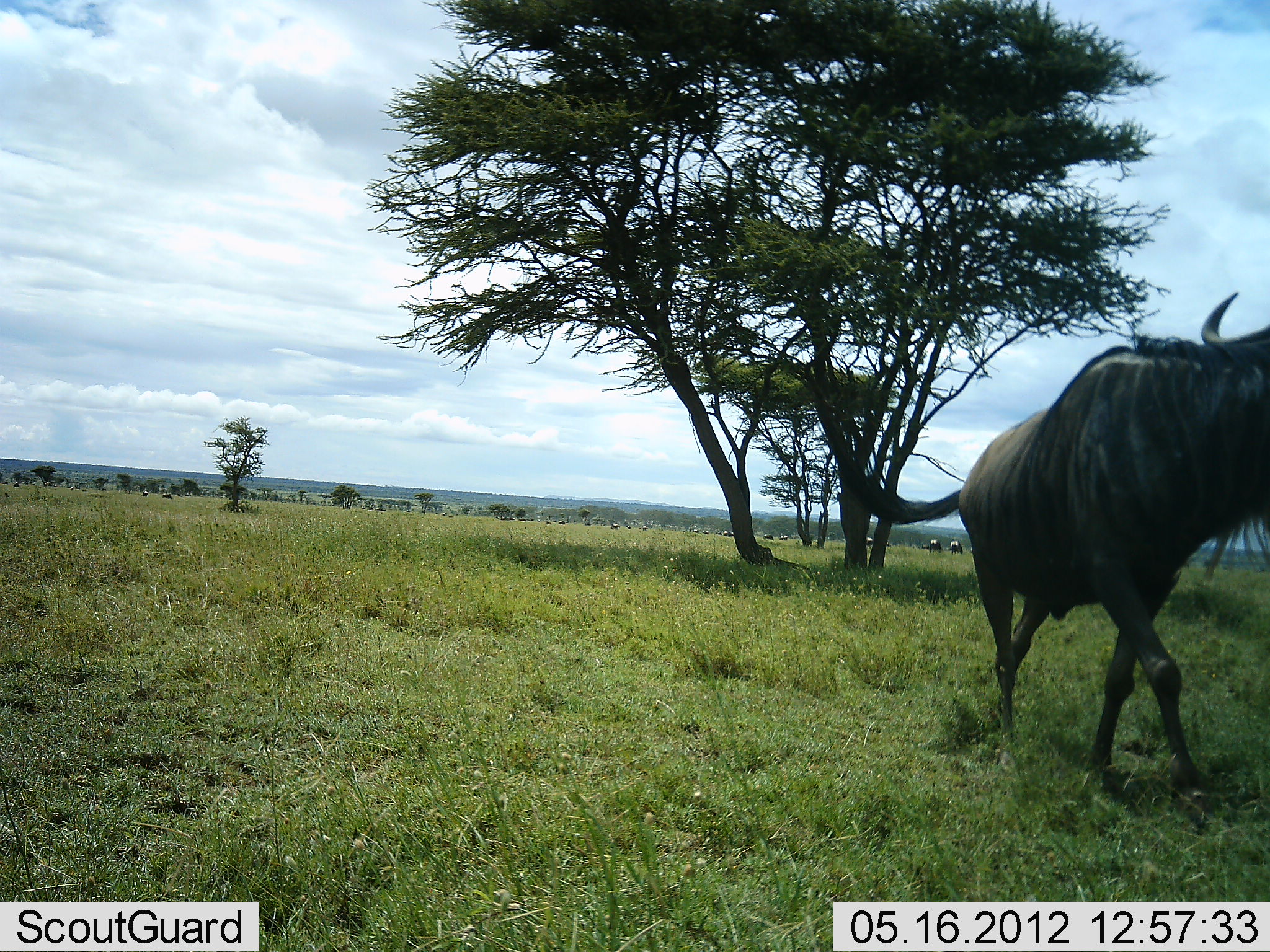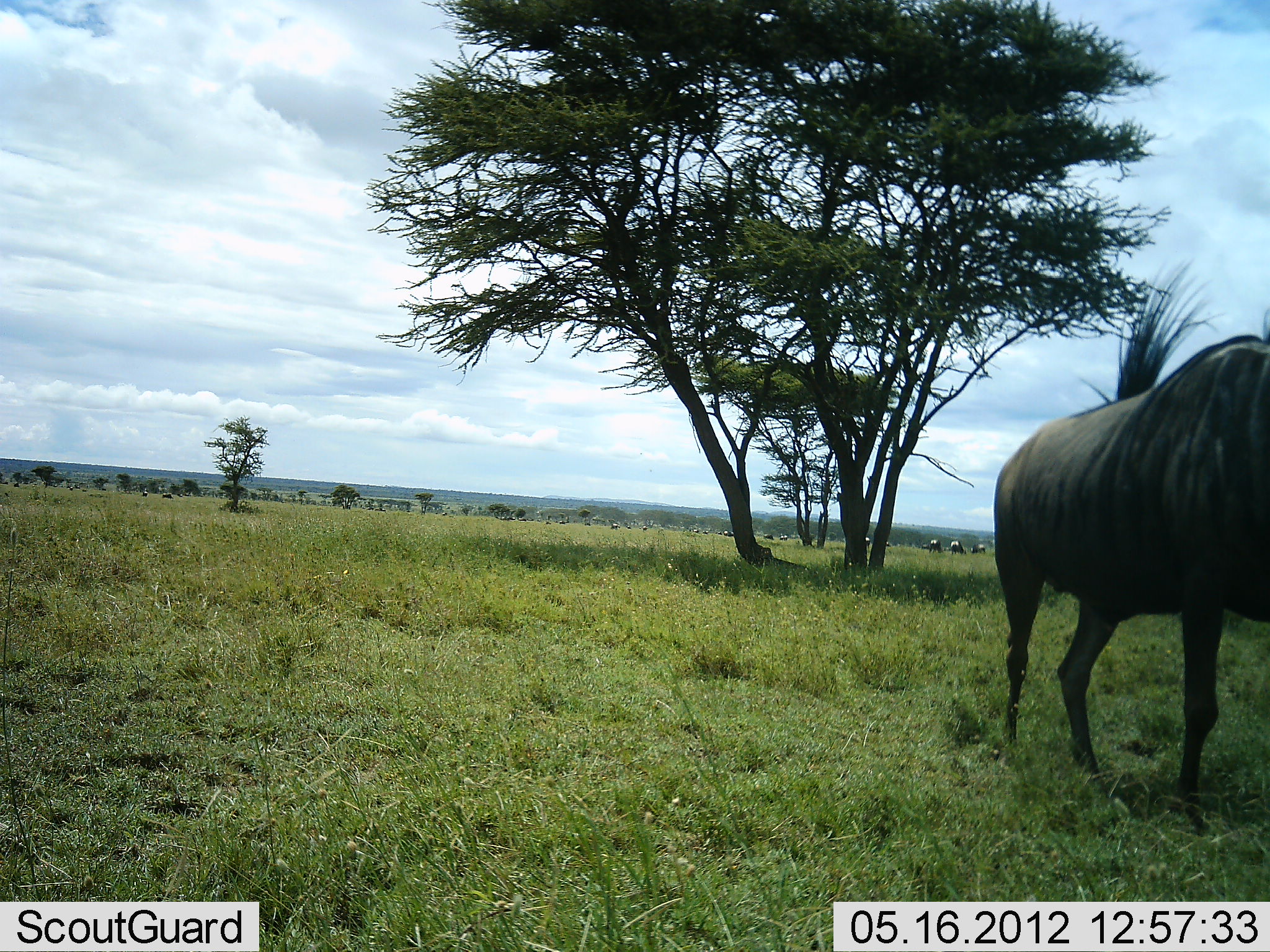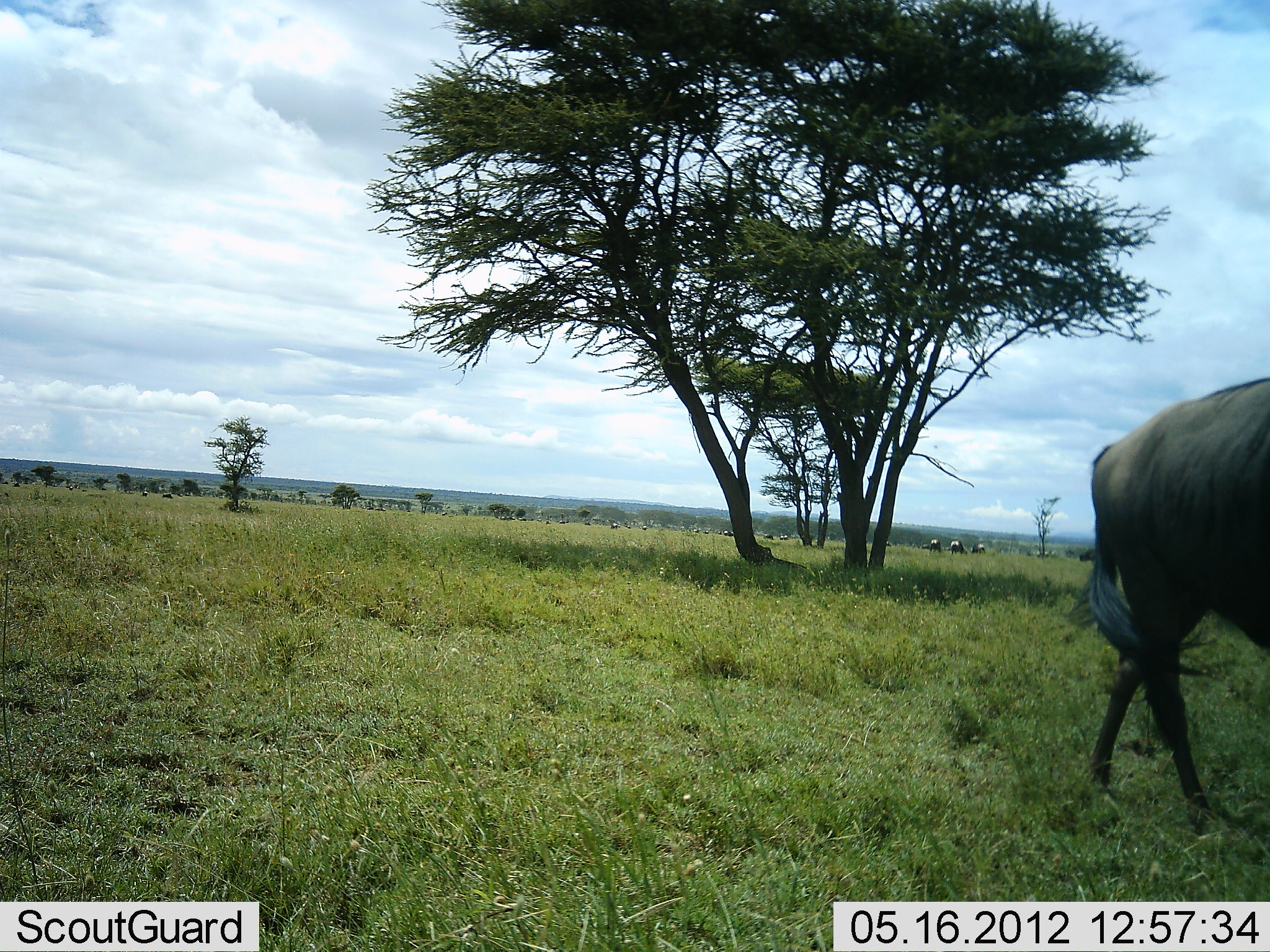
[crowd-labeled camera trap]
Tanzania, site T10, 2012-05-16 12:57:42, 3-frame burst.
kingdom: Animalia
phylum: Chordata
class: Mammalia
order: Artiodactyla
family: Bovidae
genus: Connochaetes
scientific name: Connochaetes taurinus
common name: blue wildebeest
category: wildebeest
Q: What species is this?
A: Wildebeest (blue wildebeest) (Connochaetes taurinus).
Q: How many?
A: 5.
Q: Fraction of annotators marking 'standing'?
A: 40%.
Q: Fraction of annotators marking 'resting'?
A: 0%.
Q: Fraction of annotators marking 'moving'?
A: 100%.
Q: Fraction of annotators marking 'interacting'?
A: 0%.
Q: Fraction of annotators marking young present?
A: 0%.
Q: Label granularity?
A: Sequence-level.